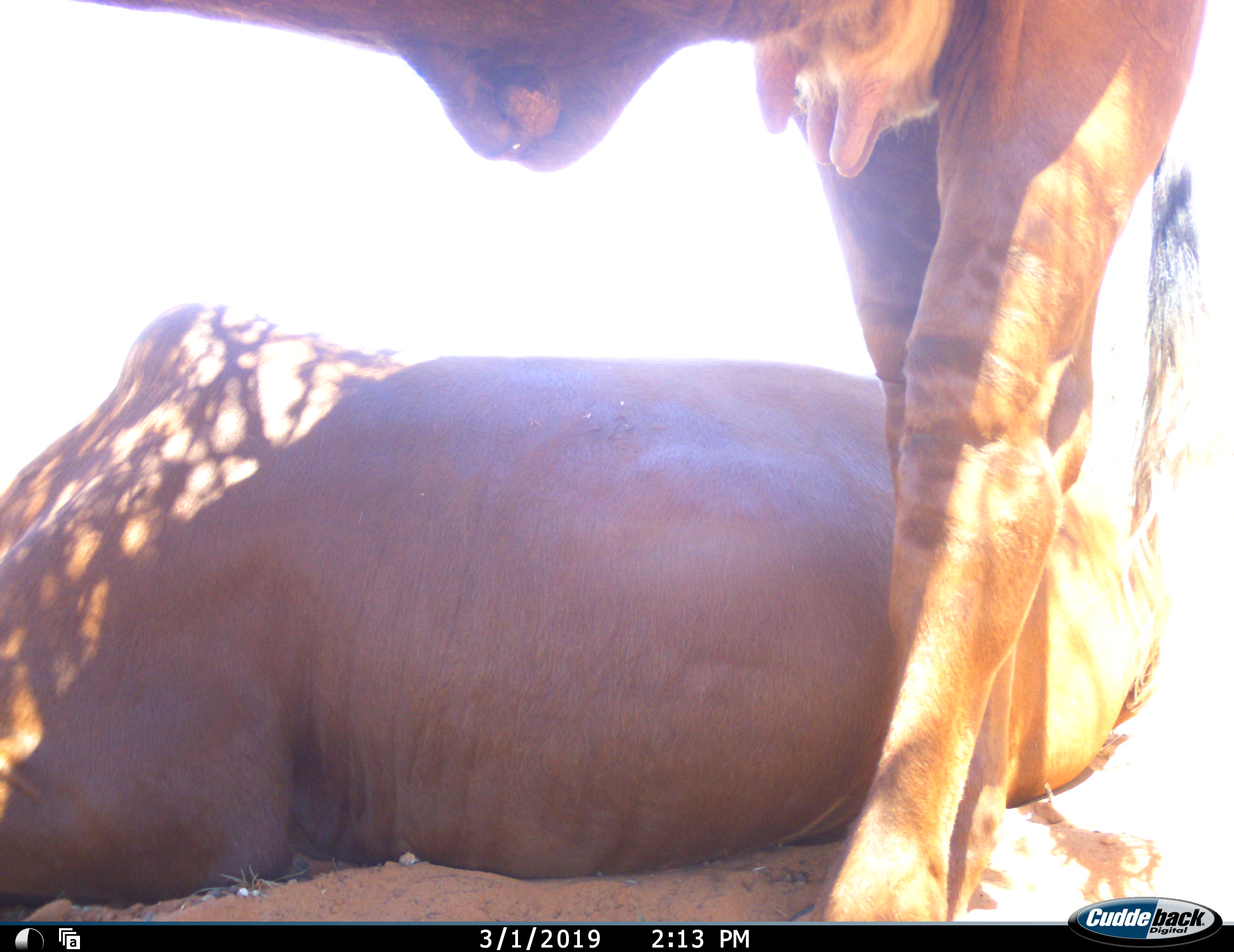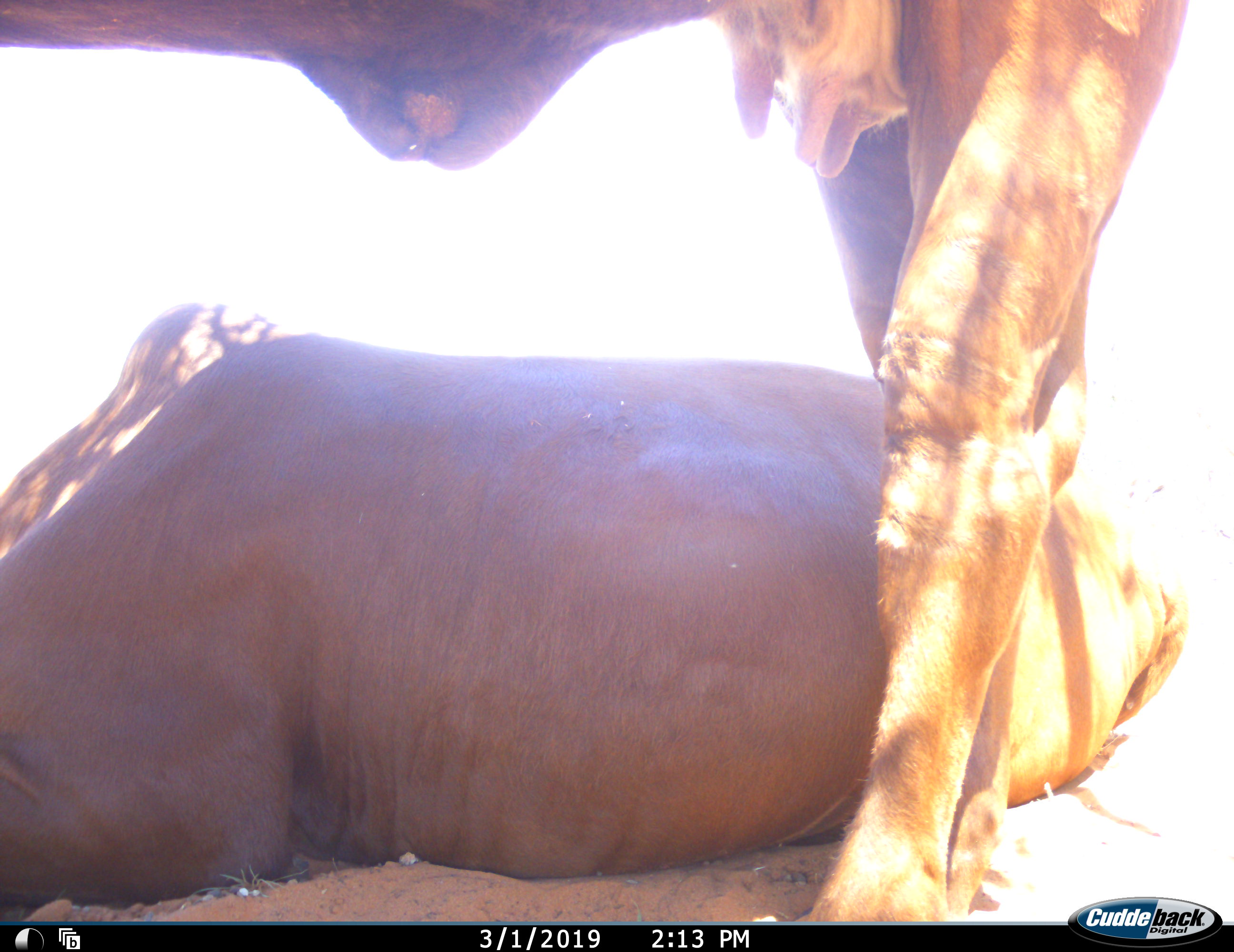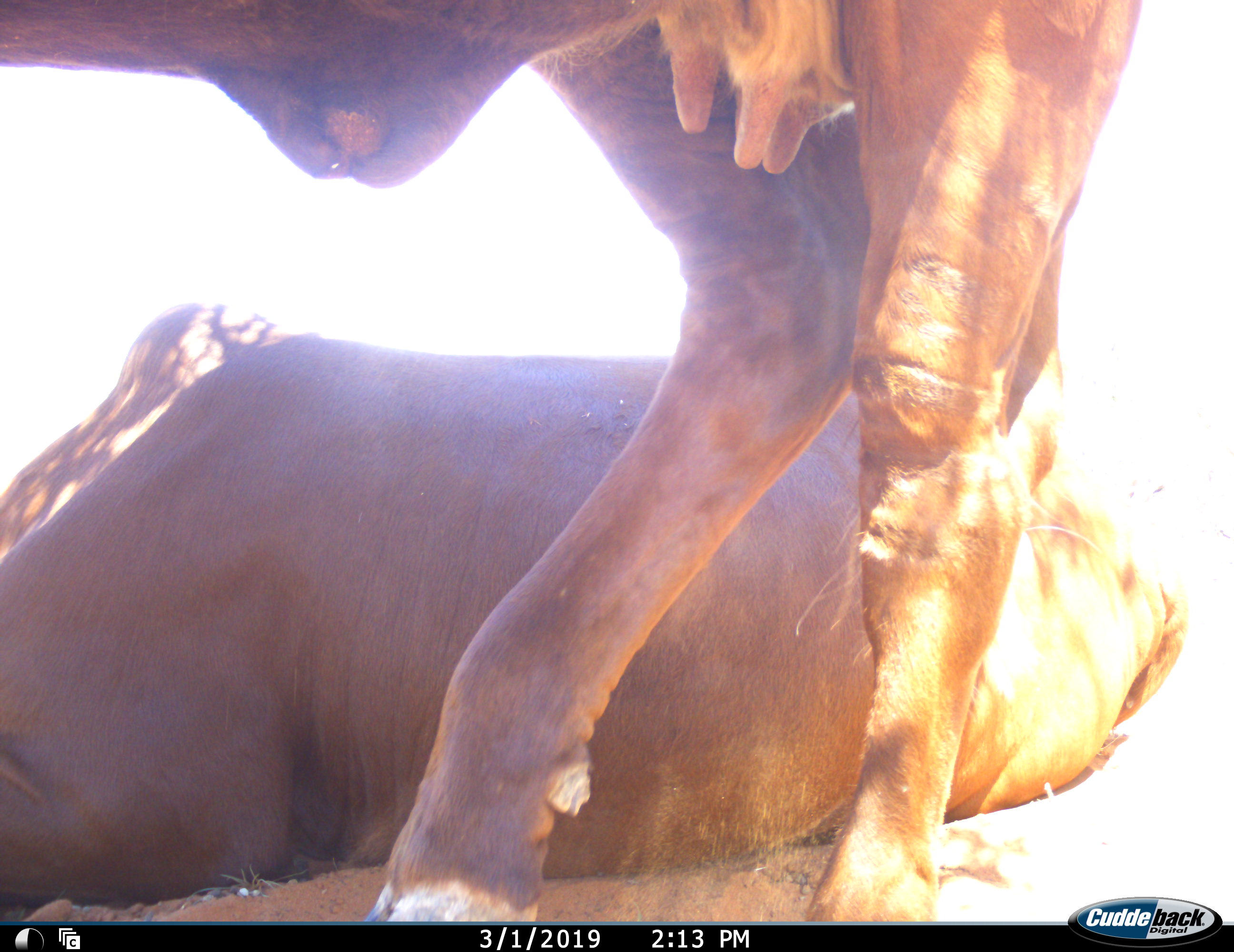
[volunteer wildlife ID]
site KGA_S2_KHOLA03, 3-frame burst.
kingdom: Animalia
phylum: Chordata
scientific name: Vertebrata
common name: domestic animal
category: domesticanimal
Domesticanimal (domestic animal) (Vertebrata), count 2. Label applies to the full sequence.